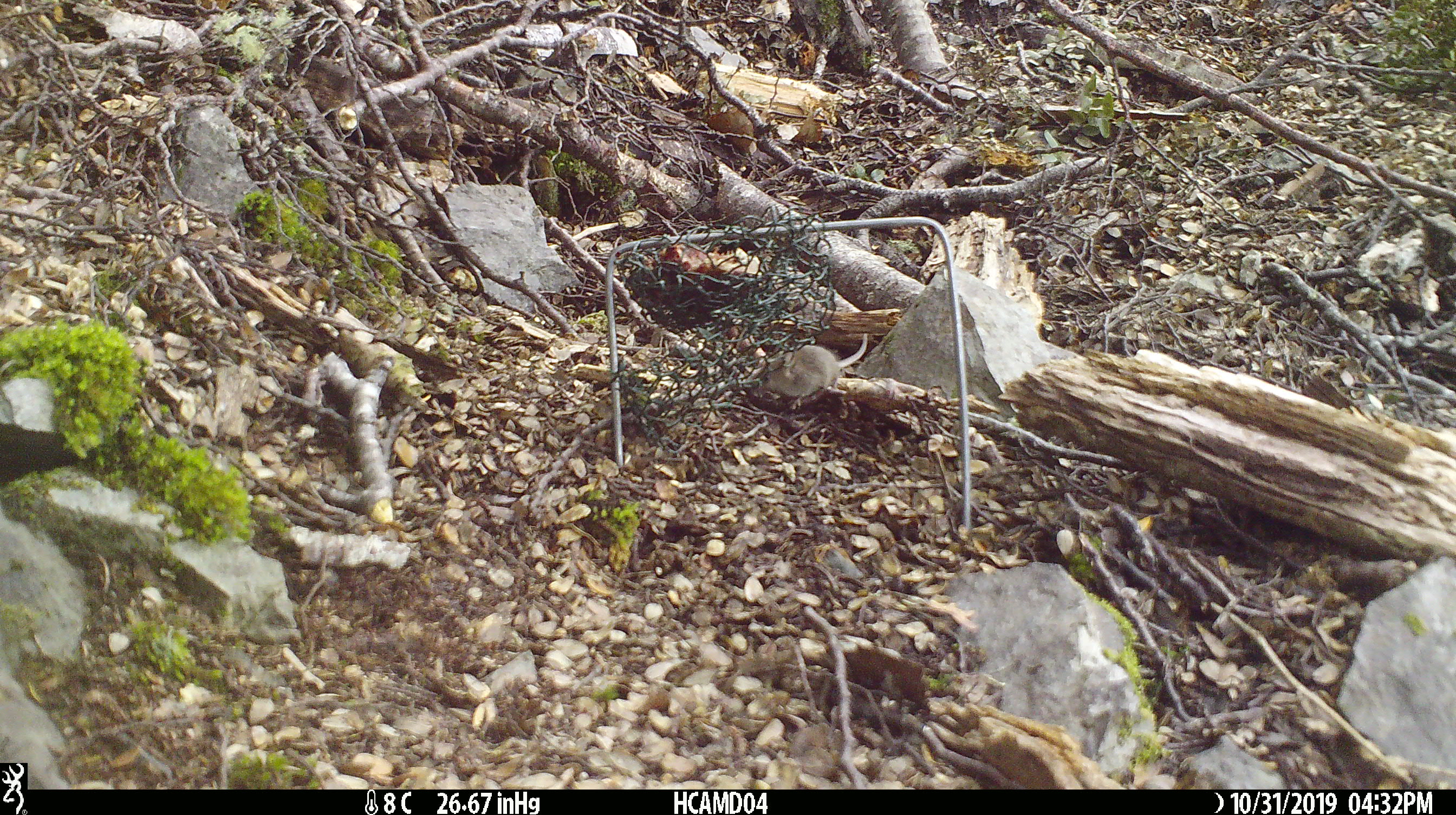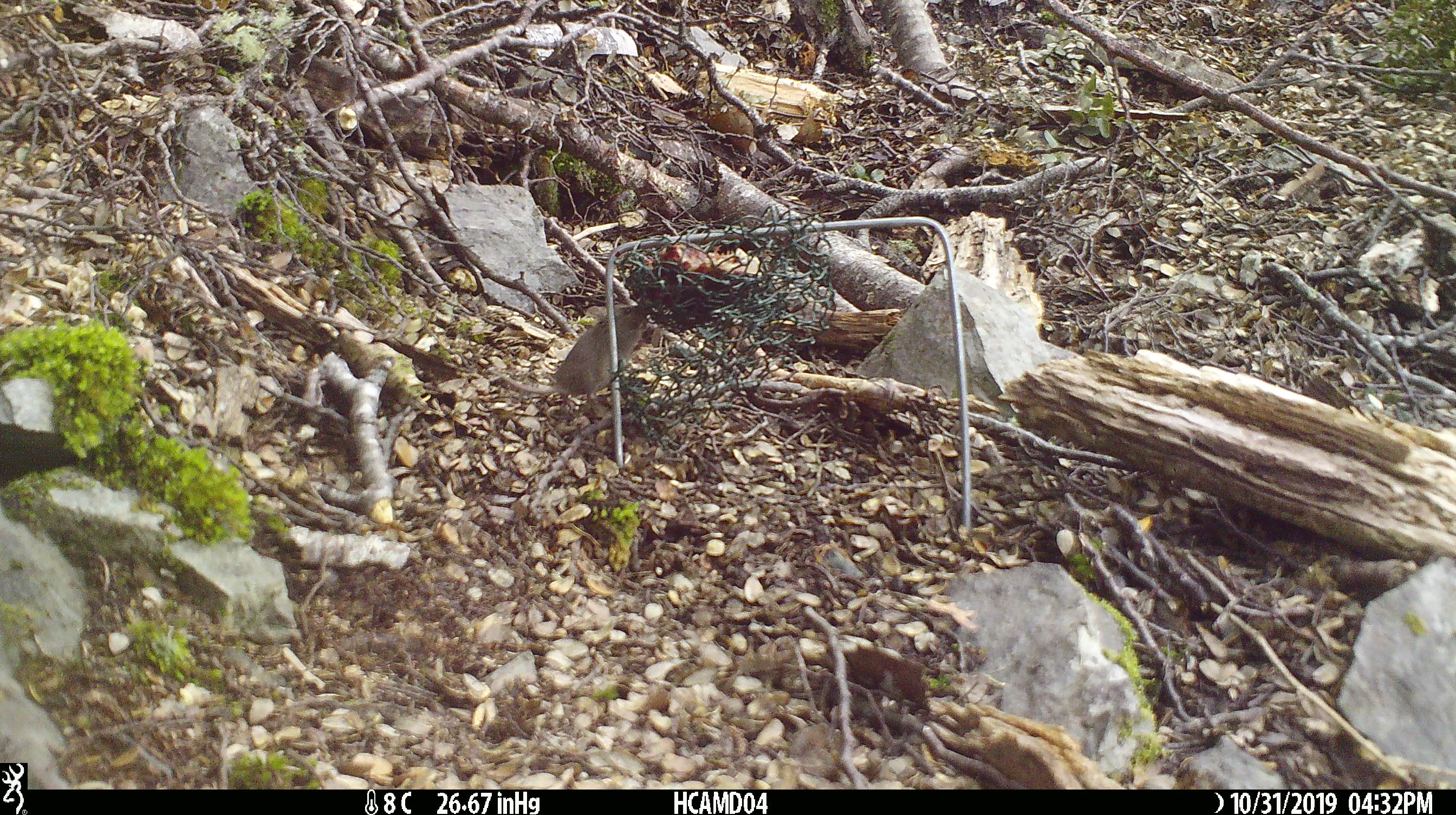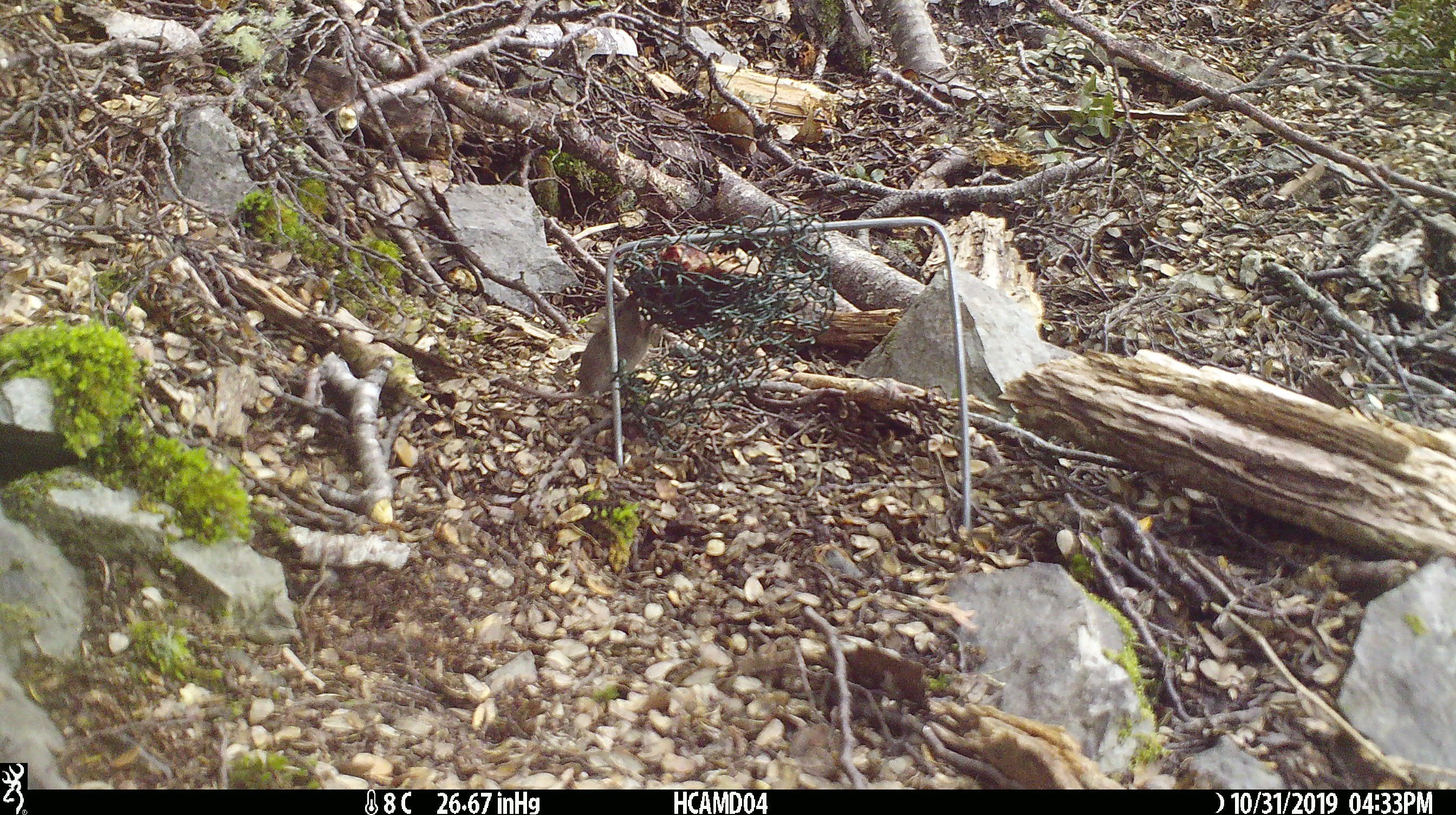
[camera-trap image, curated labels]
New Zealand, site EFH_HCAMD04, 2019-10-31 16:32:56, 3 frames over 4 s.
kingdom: Animalia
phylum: Chordata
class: Mammalia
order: Rodentia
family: Muridae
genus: Mus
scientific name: Mus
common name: mouse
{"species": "mouse (Mus)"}